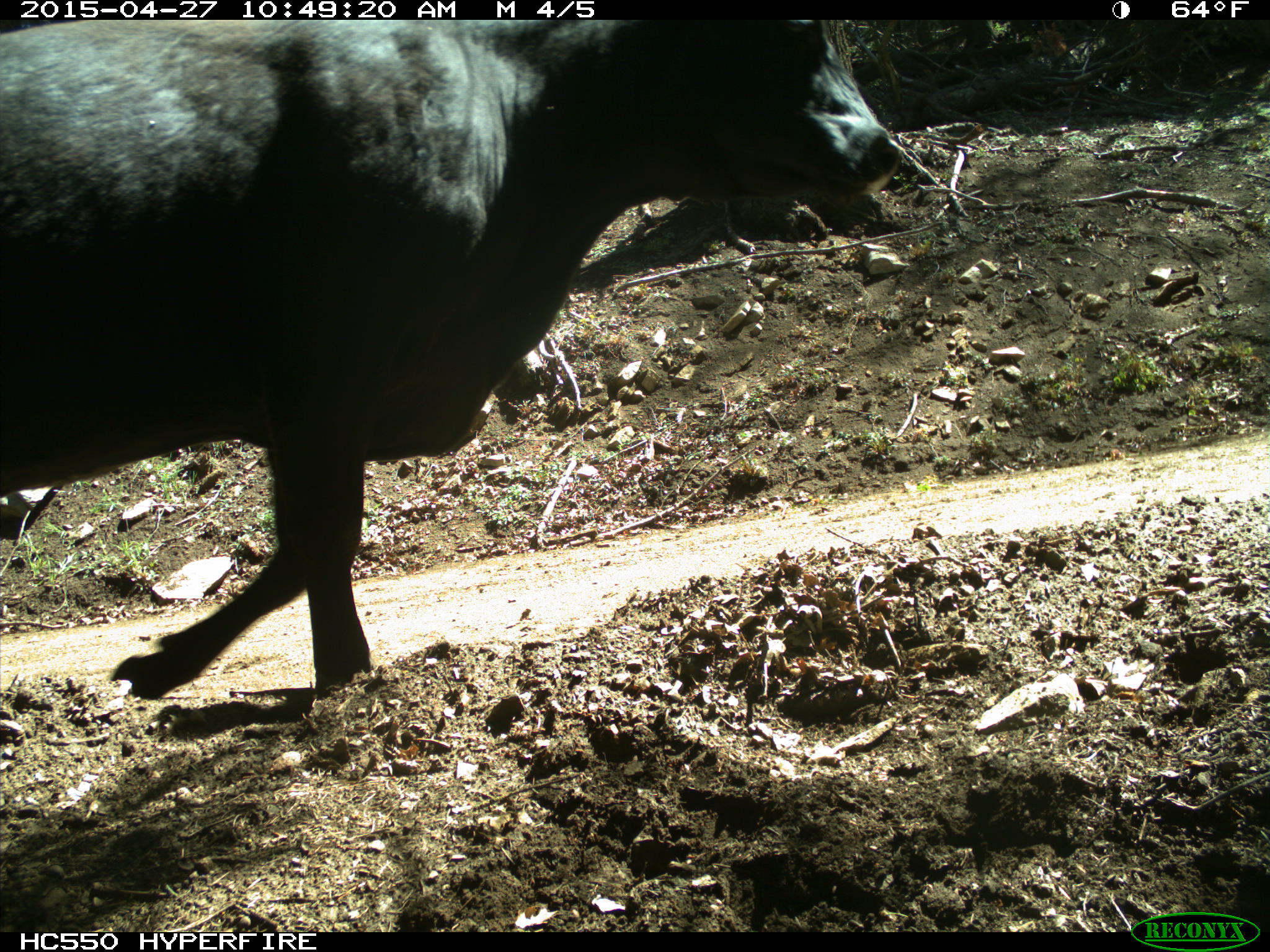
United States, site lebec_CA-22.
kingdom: Animalia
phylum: Chordata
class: Mammalia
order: Artiodactyla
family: Bovidae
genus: Bos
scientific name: Bos taurus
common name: domestic cow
Bos taurus (domestic cow).